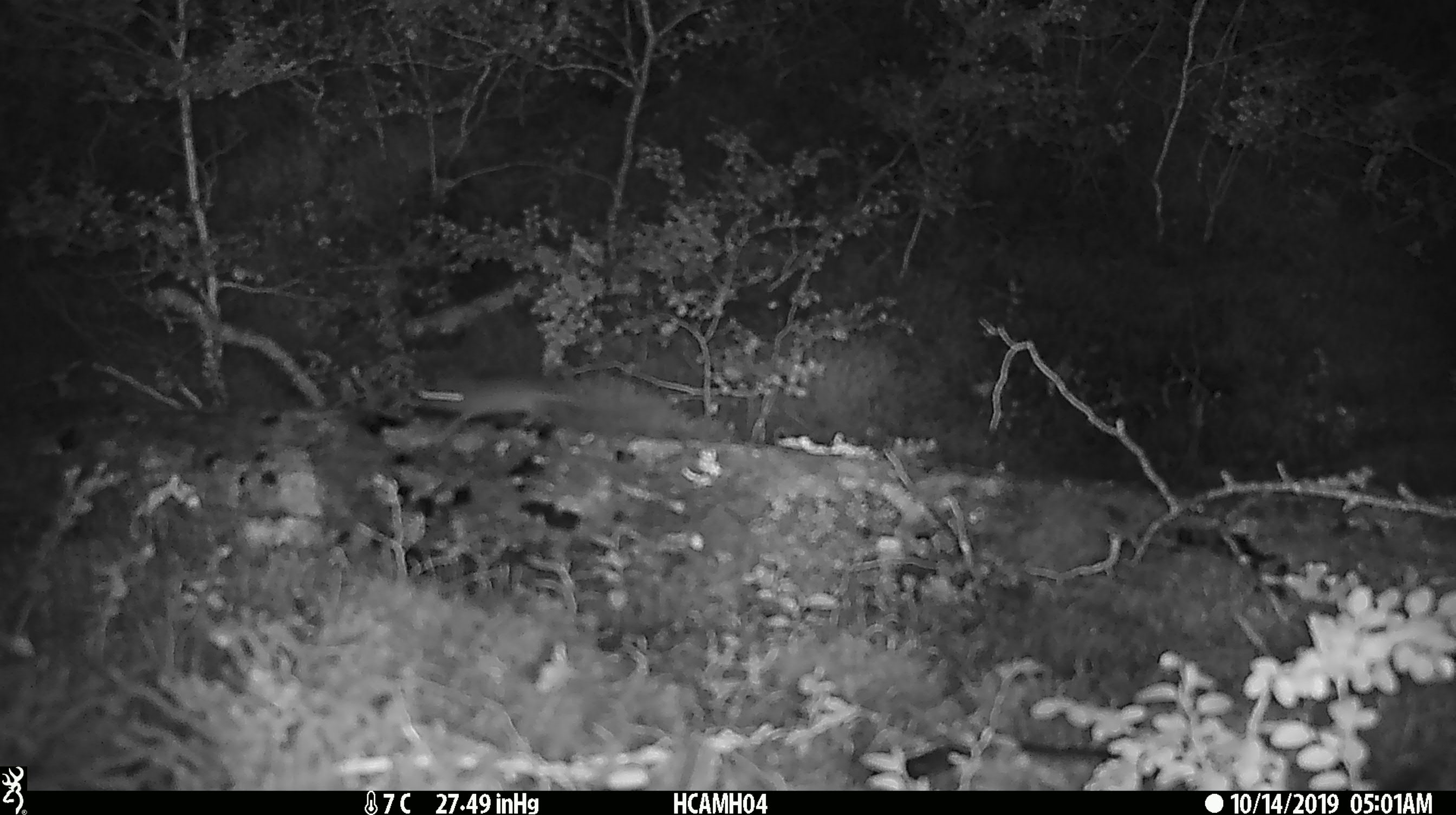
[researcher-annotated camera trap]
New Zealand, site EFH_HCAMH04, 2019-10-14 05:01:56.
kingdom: Animalia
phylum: Chordata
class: Mammalia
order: Rodentia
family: Muridae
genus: Mus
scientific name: Mus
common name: mouse